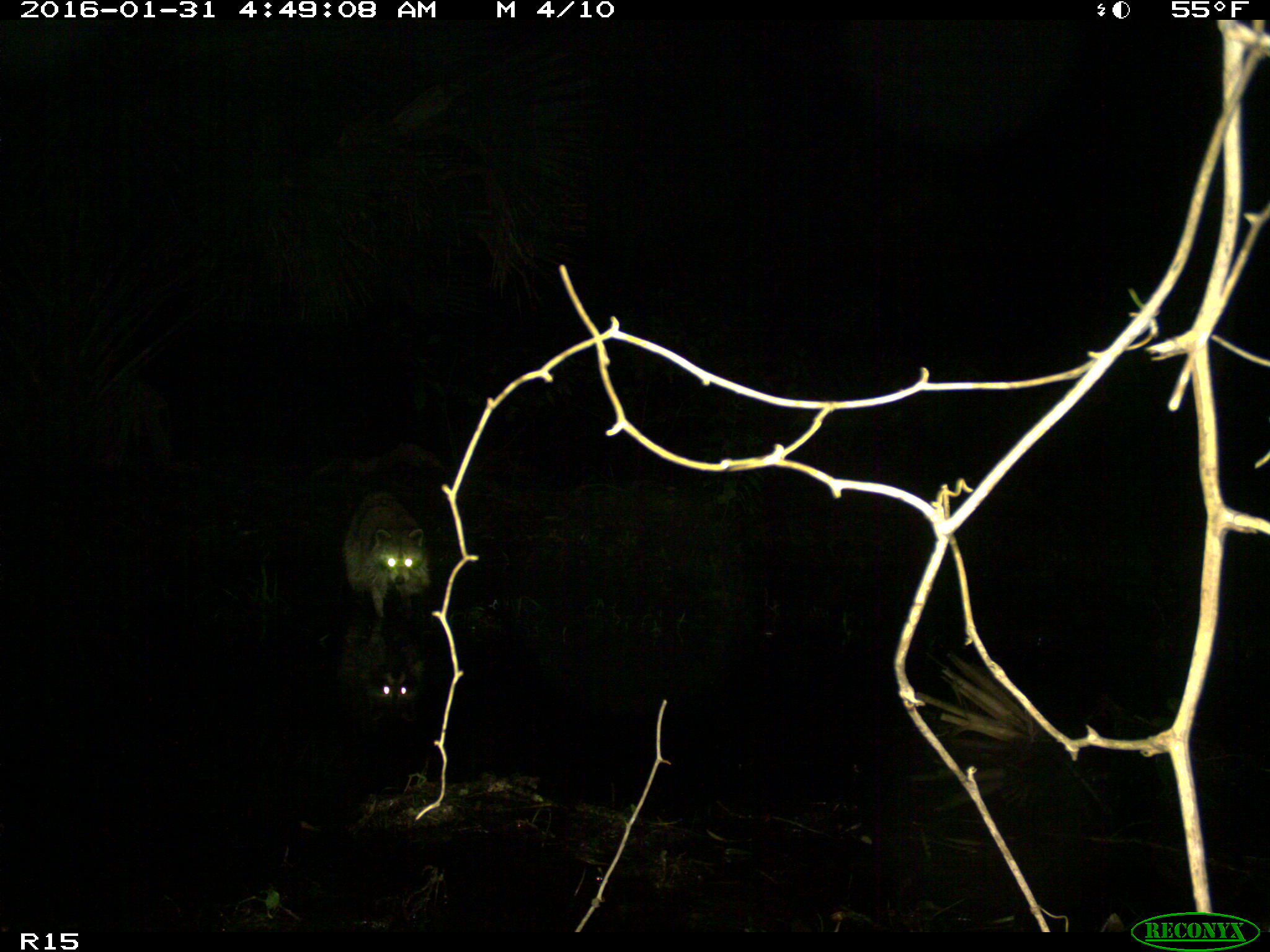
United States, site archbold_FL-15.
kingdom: Animalia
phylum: Chordata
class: Mammalia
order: Carnivora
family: Procyonidae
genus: Procyon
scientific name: Procyon lotor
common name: common raccoon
Procyon lotor (common raccoon).